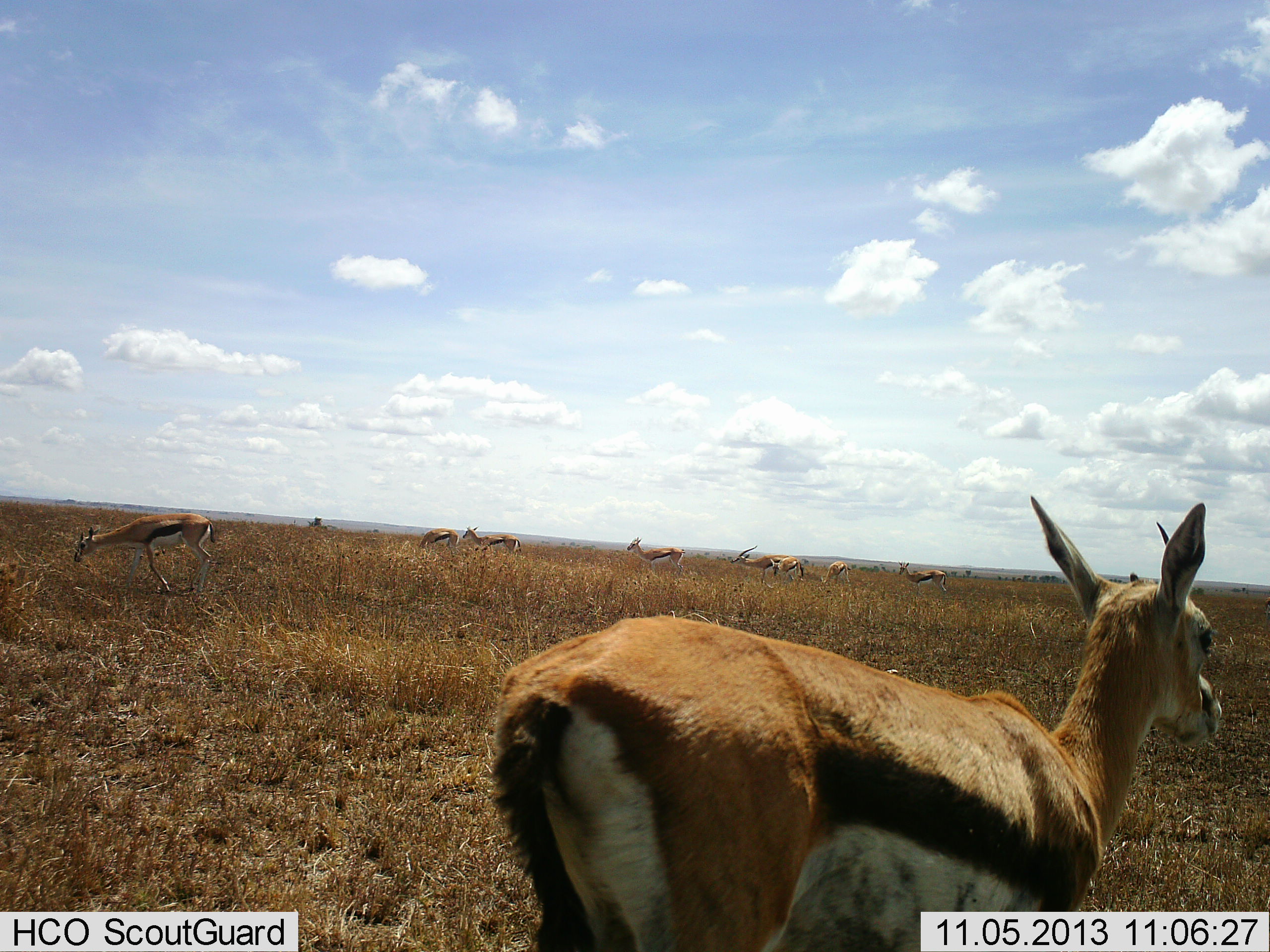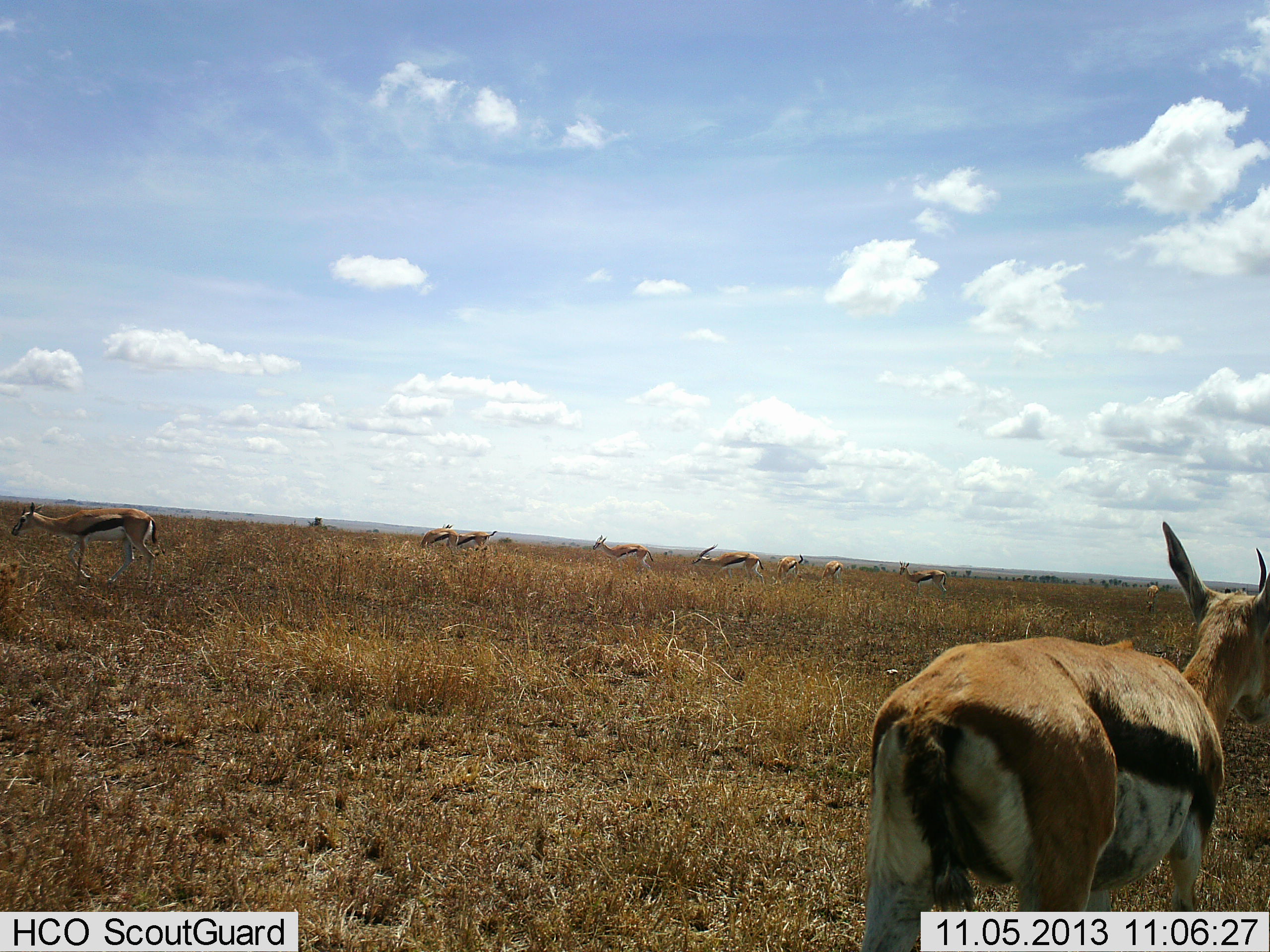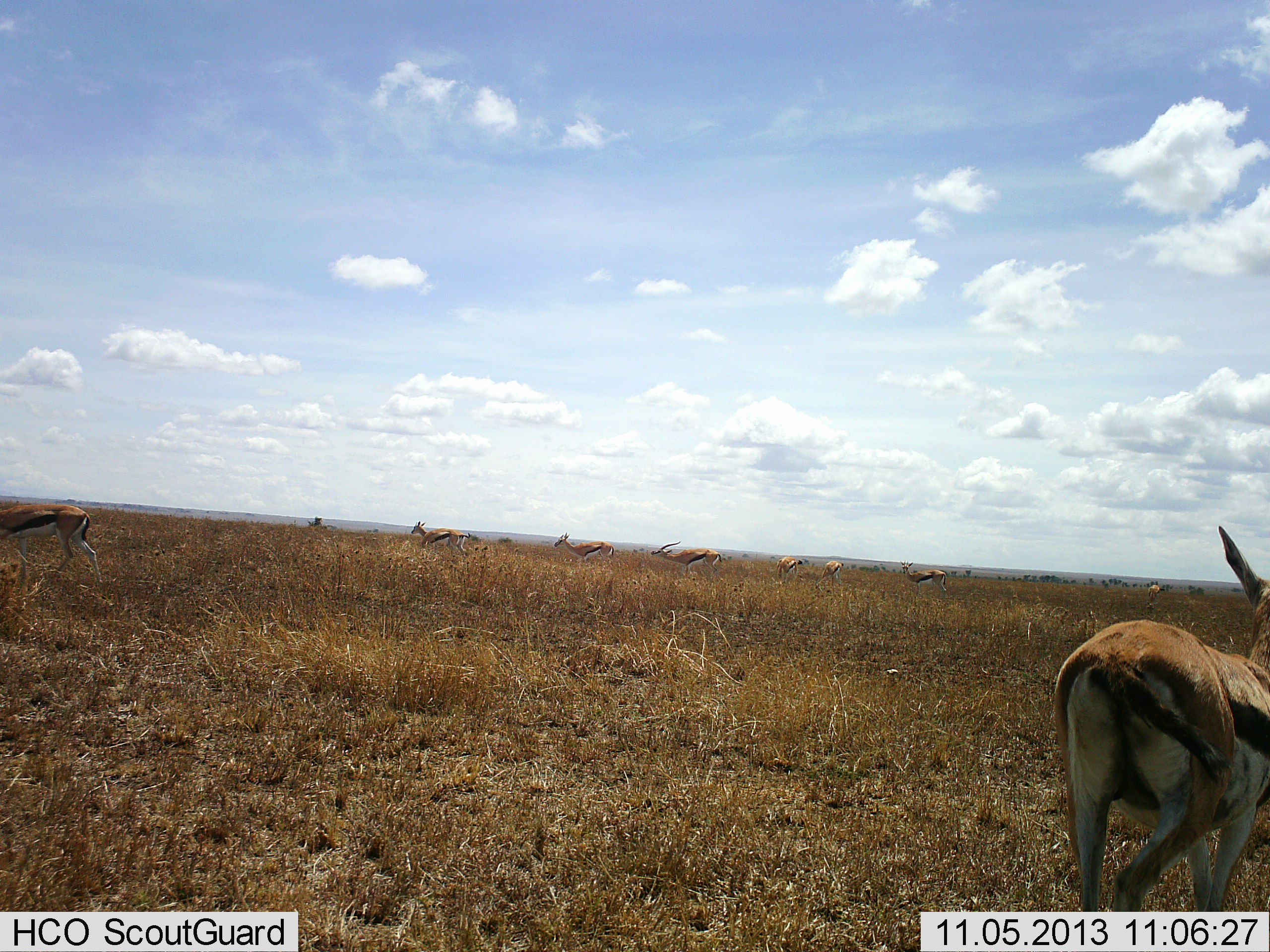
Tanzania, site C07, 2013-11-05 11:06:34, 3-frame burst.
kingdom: Animalia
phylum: Chordata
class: Mammalia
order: Artiodactyla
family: Bovidae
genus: Eudorcas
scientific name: Eudorcas thomsonii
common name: thomson's gazelle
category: gazellethomsons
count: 10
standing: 62%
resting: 2%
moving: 75%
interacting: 2%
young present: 4%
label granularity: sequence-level